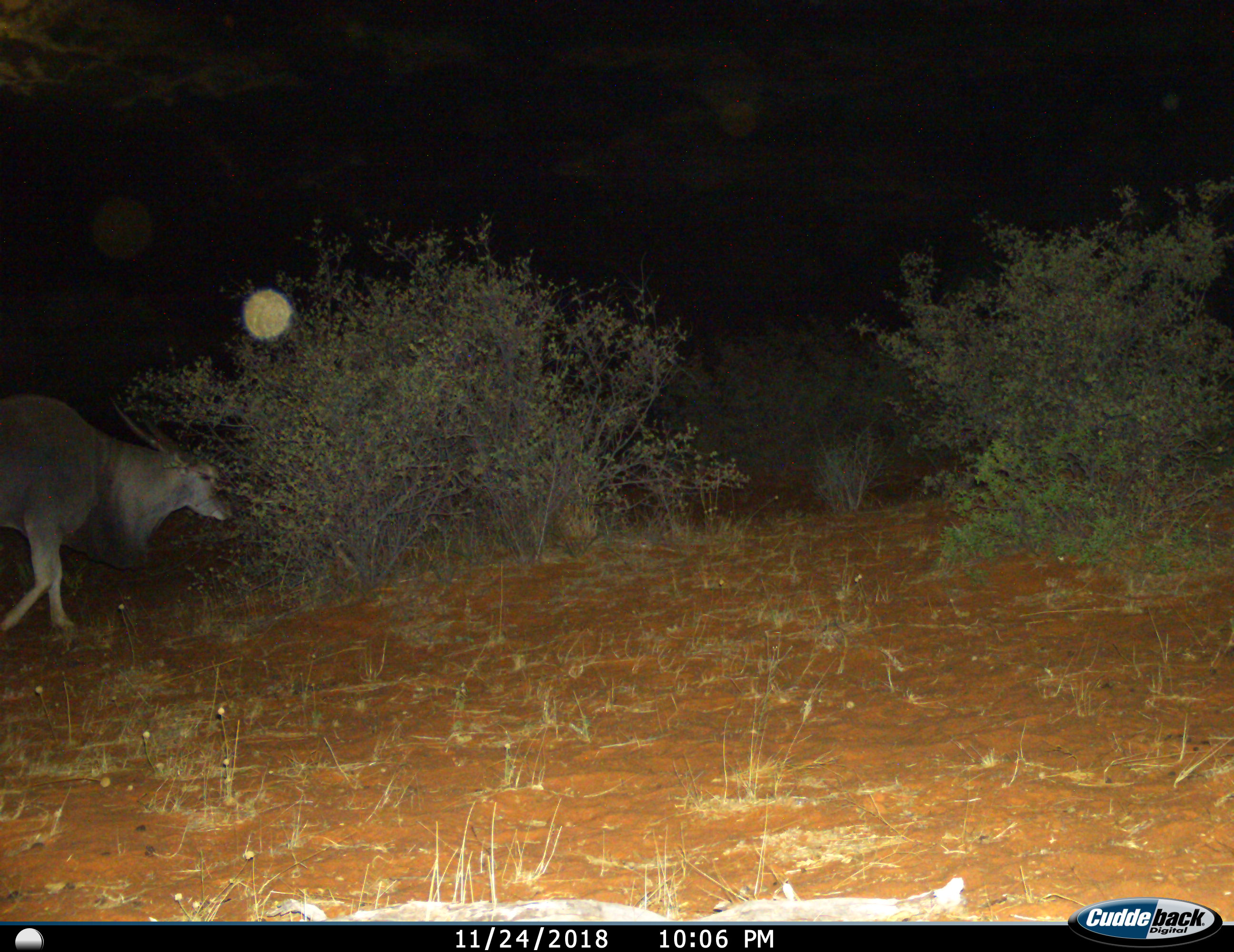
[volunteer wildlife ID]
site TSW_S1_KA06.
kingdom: Animalia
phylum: Chordata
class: Mammalia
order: Artiodactyla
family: Bovidae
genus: Tragelaphus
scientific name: Tragelaphus oryx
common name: eland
Eland (Tragelaphus oryx), count 1. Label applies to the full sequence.